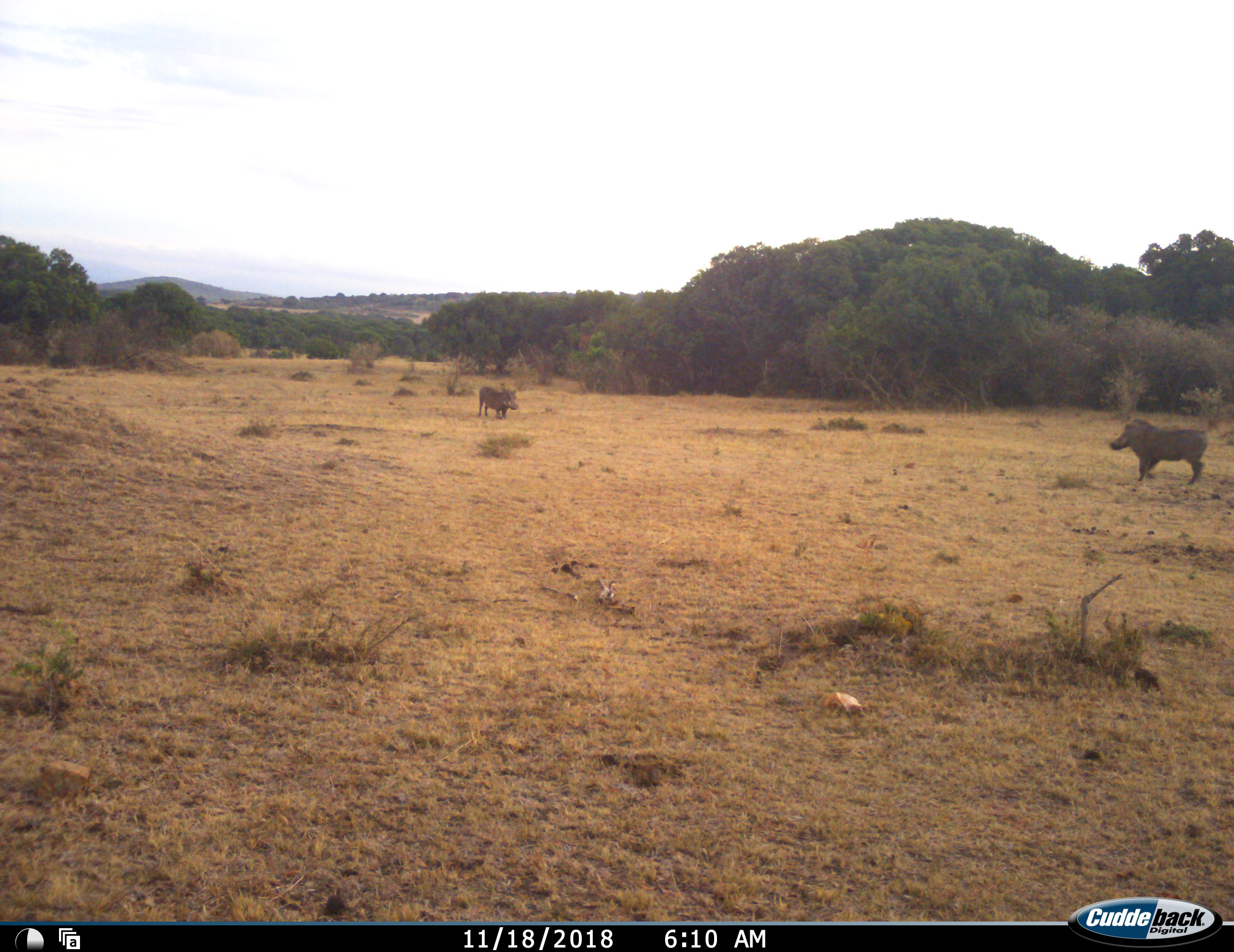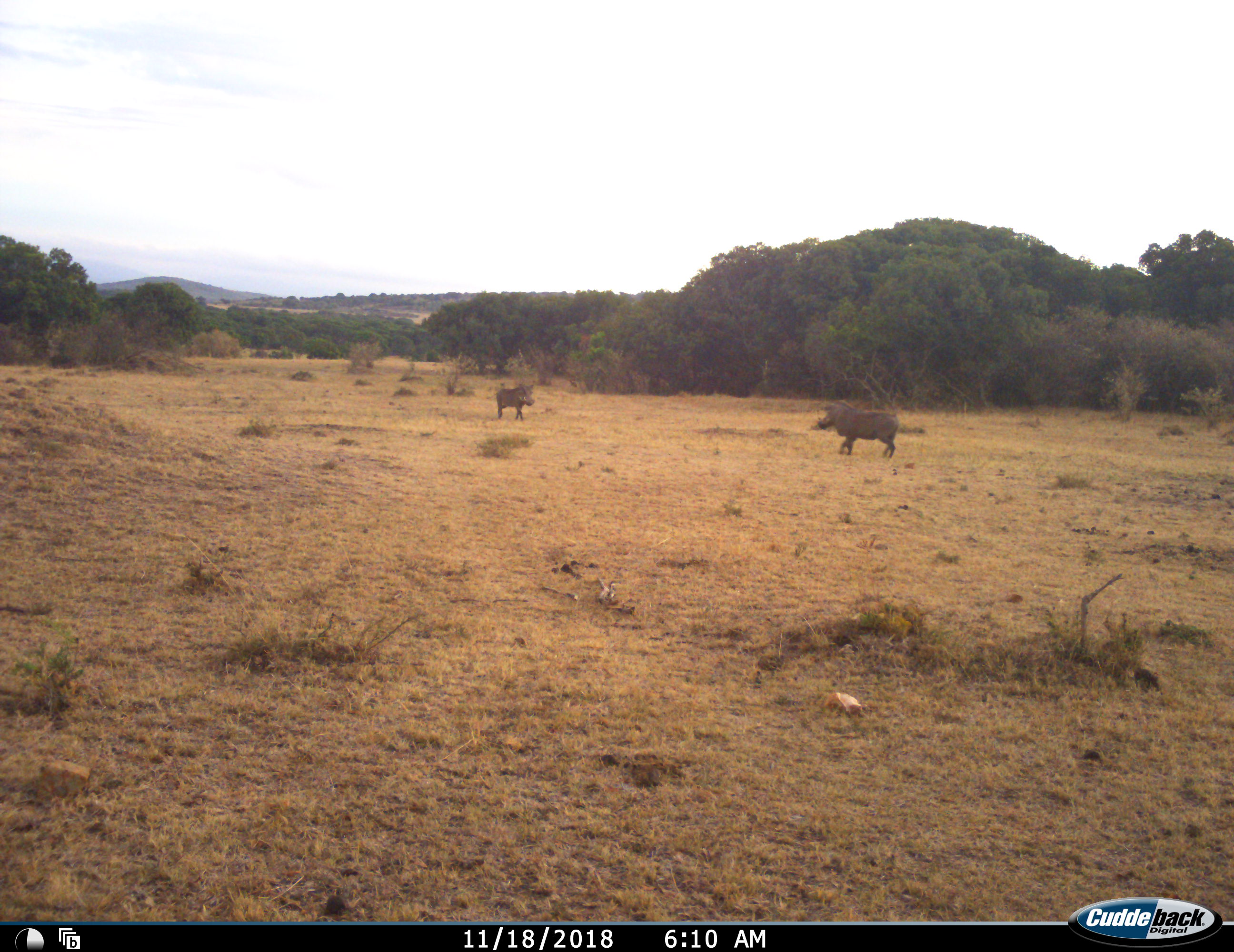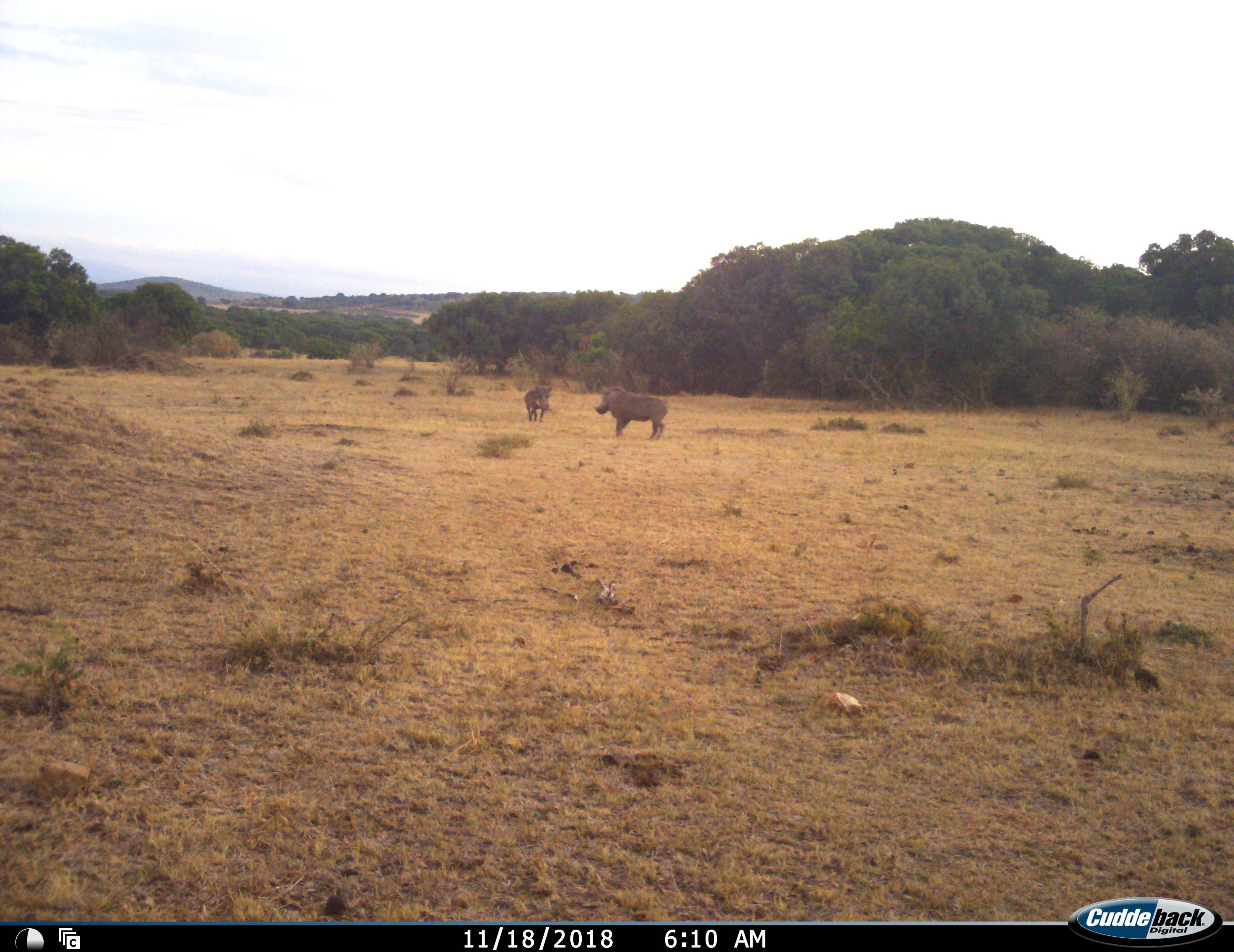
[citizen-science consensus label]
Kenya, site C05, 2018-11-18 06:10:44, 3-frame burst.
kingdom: Animalia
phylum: Chordata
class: Mammalia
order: Artiodactyla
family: Suidae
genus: Phacochoerus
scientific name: Phacochoerus africanus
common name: warthog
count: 2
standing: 20%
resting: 0%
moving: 90%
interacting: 20%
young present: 0%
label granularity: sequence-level